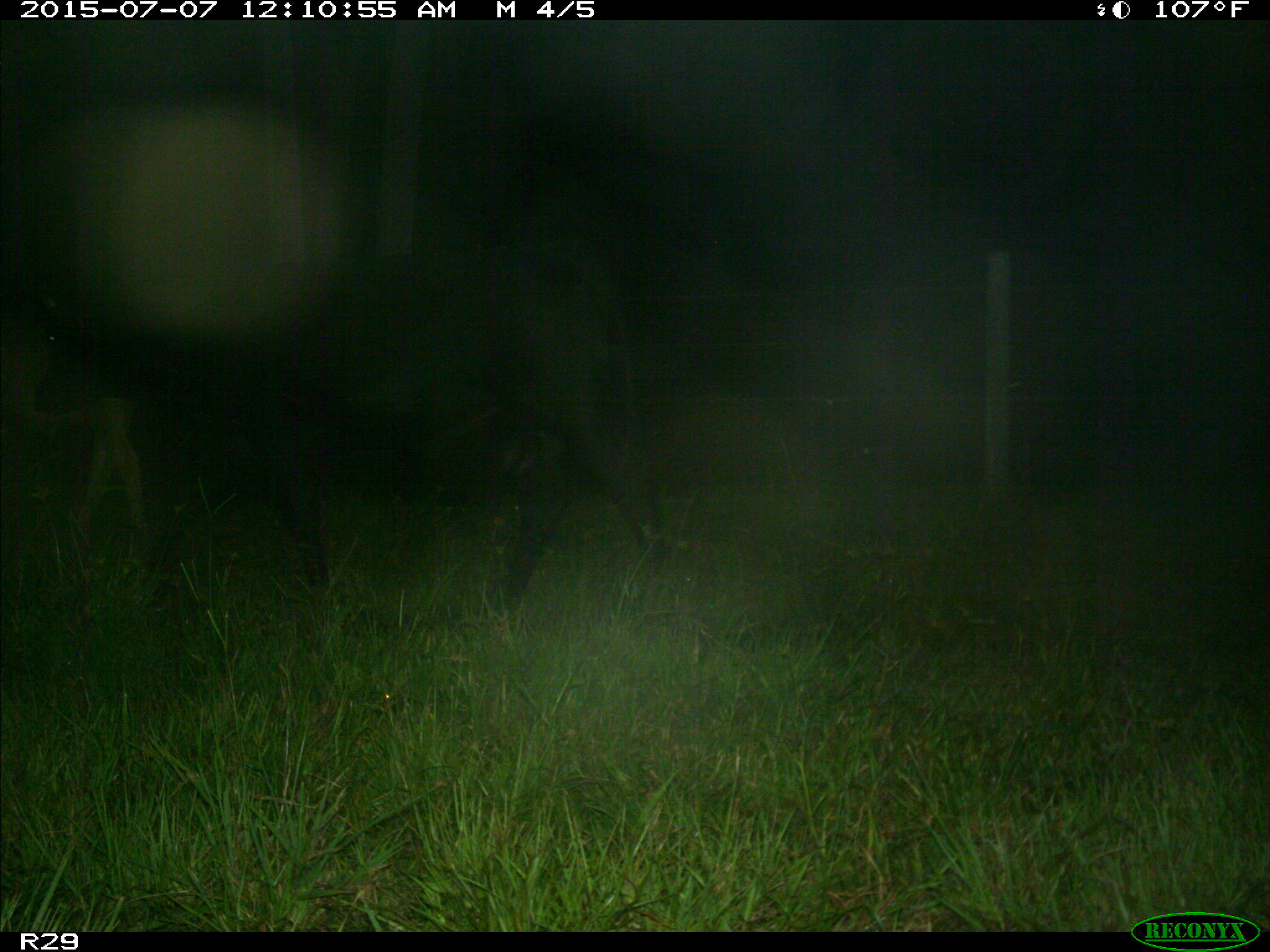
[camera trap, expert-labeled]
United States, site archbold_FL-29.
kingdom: Animalia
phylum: Chordata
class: Mammalia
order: Artiodactyla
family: Bovidae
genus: Bos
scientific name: Bos taurus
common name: domestic cow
Bos taurus (domestic cow).